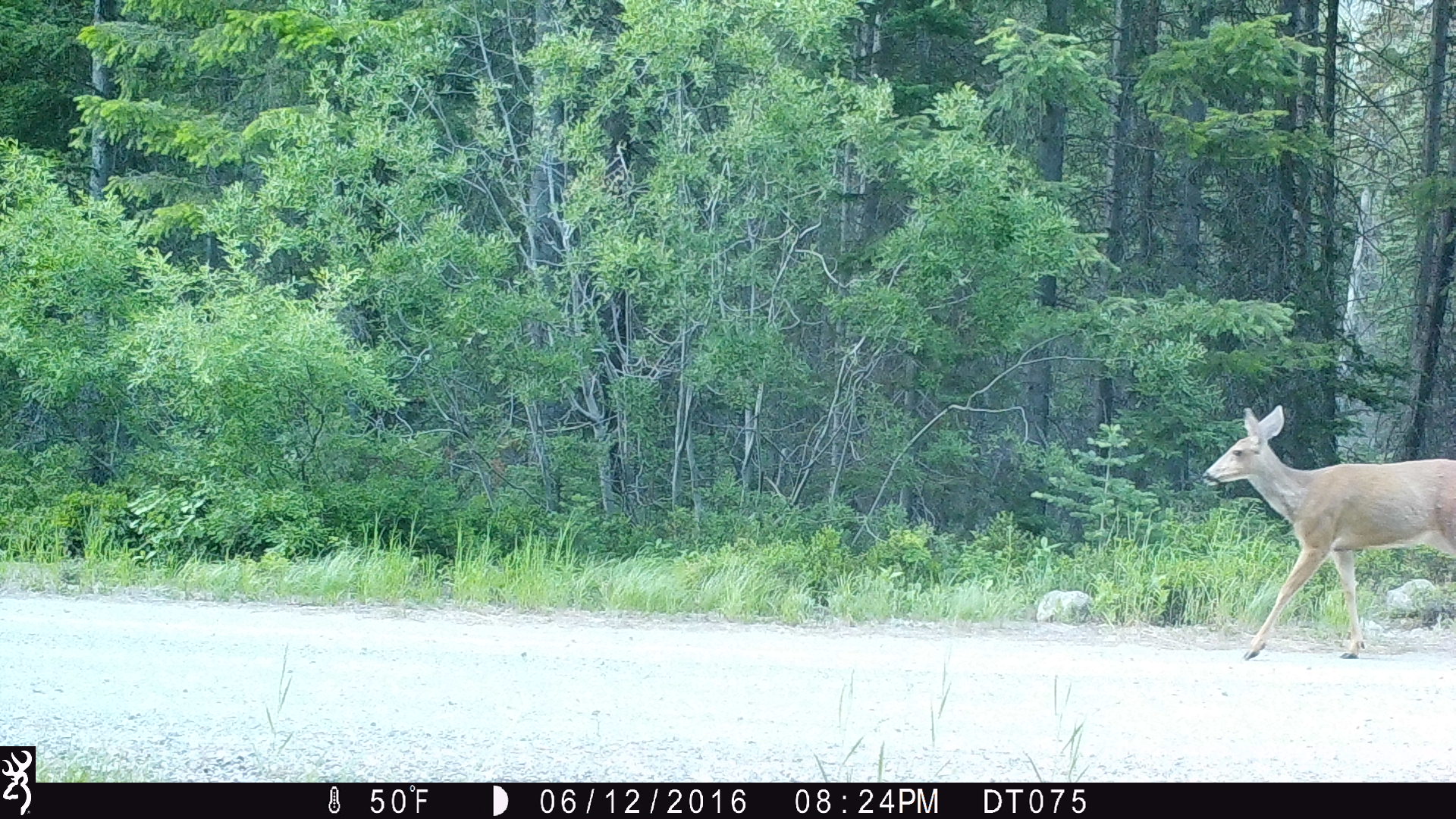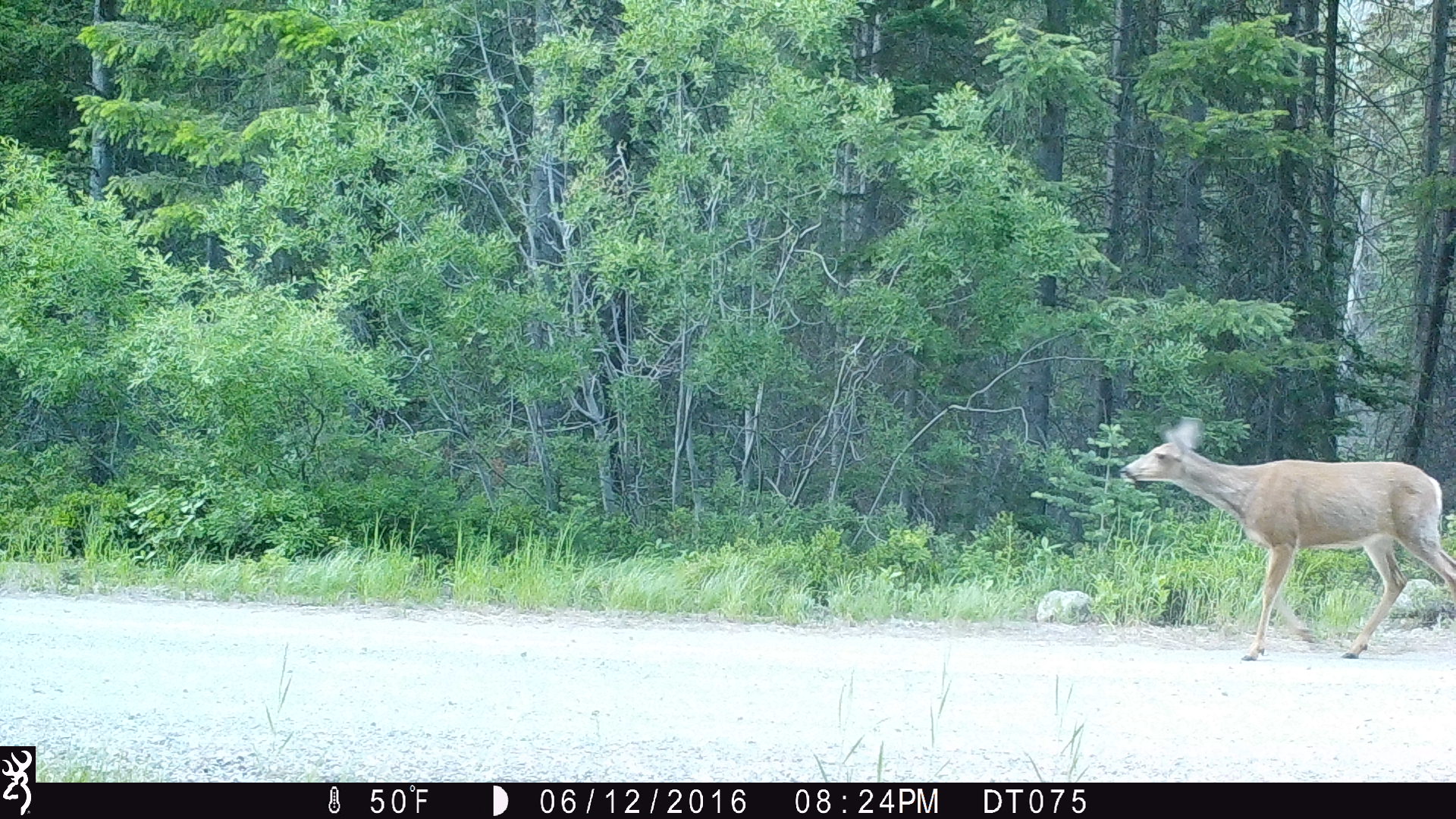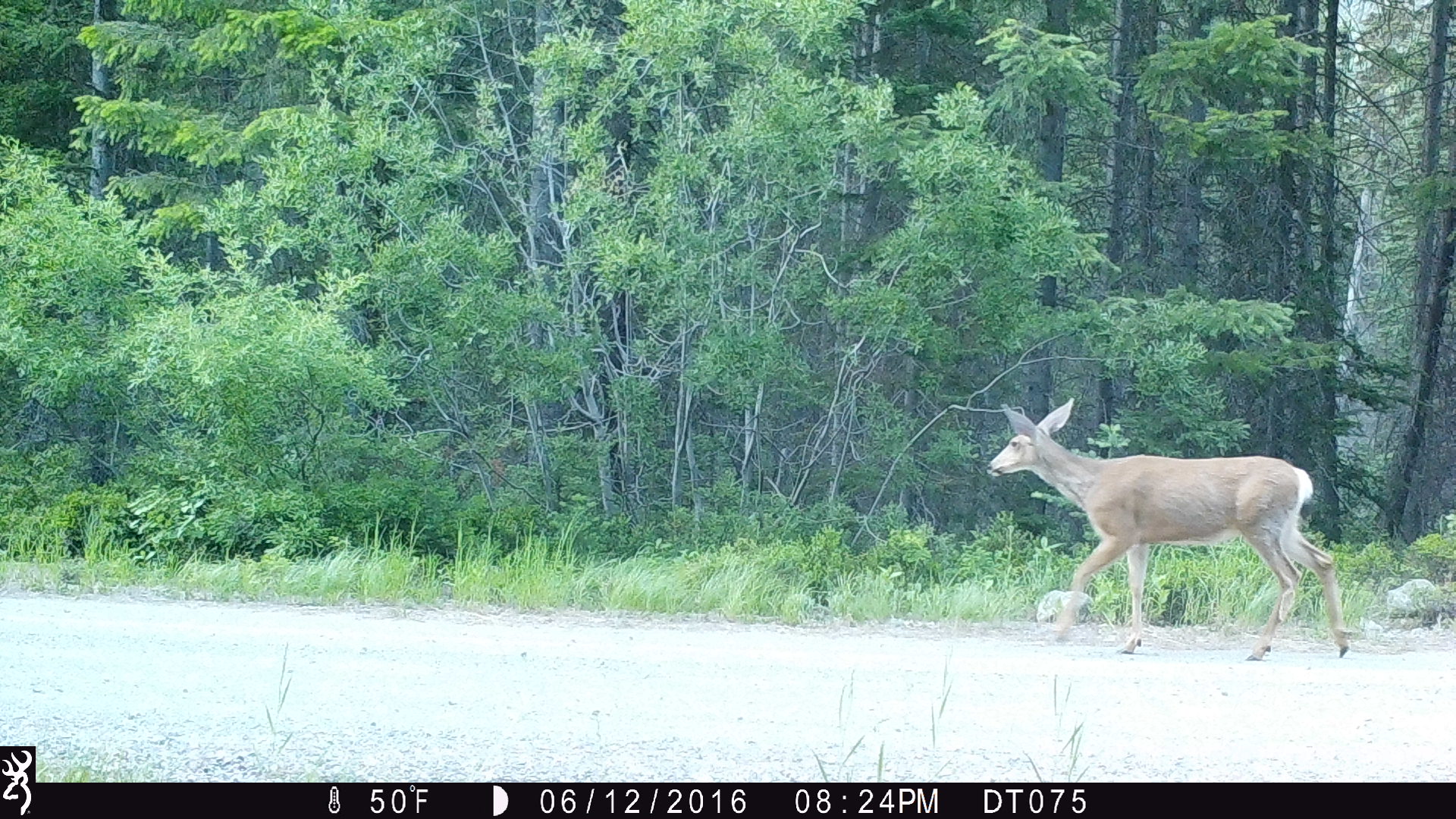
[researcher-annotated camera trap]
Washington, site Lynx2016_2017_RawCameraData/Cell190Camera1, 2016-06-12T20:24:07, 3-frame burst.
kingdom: Animalia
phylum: Chordata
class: Mammalia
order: Artiodactyla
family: Cervidae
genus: Odocoileus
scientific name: Odocoileus hemionus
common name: mule deer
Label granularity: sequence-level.